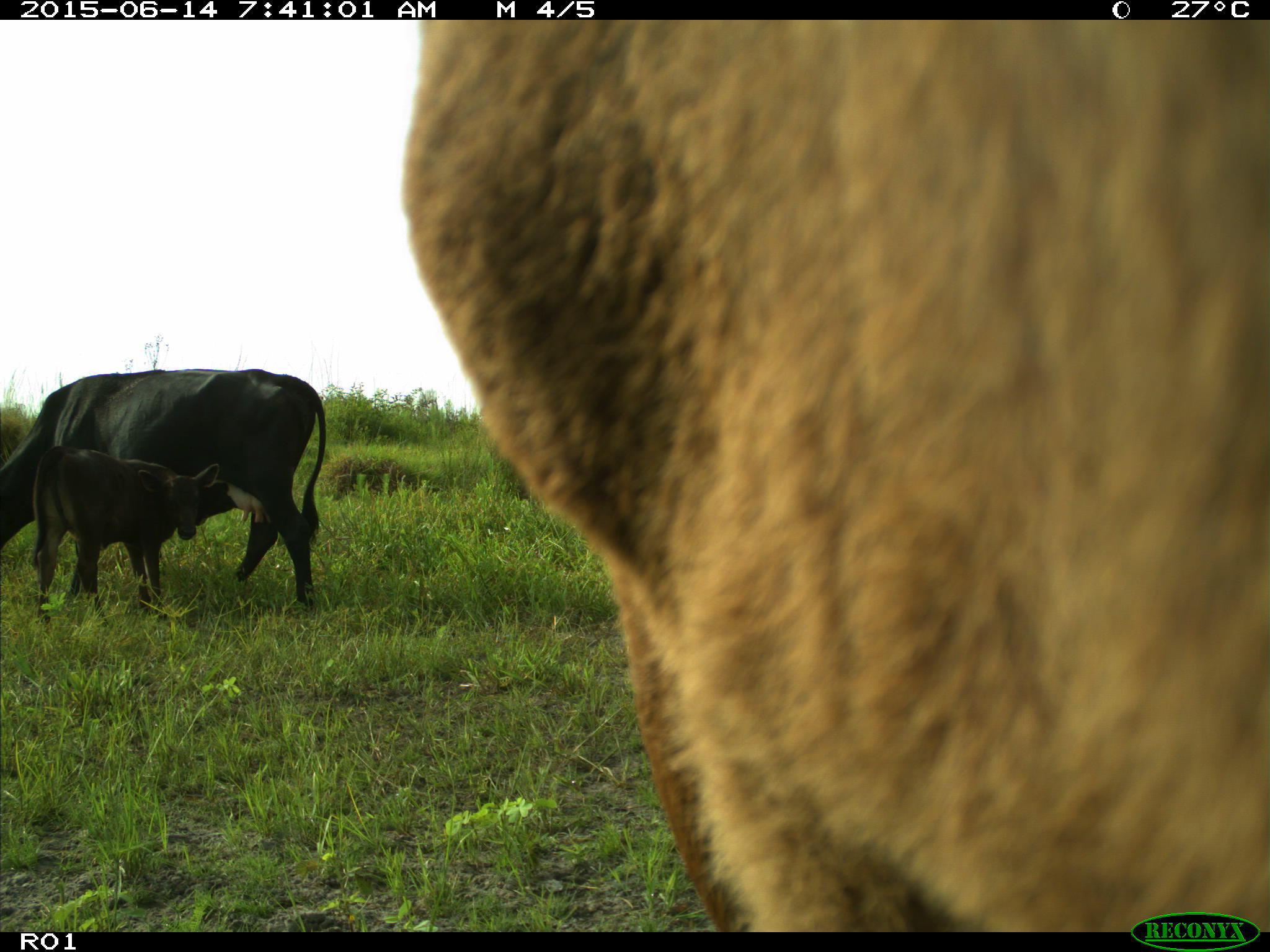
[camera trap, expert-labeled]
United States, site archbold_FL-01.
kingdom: Animalia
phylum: Chordata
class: Mammalia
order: Artiodactyla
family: Bovidae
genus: Bos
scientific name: Bos taurus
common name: domestic cow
Bos taurus (domestic cow).